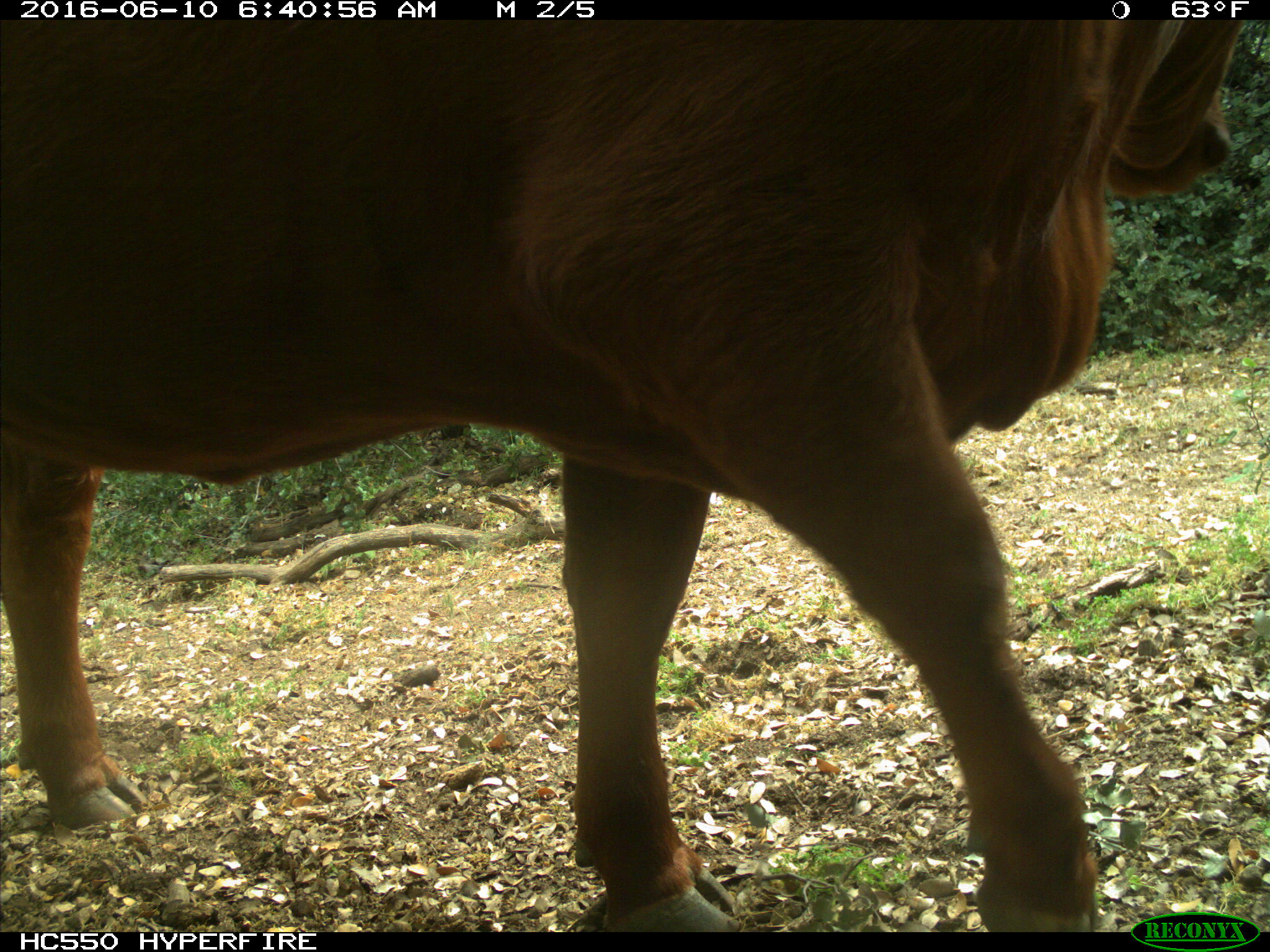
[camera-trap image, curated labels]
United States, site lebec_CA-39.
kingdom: Animalia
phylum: Chordata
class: Mammalia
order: Artiodactyla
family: Bovidae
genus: Bos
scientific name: Bos taurus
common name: domestic cow